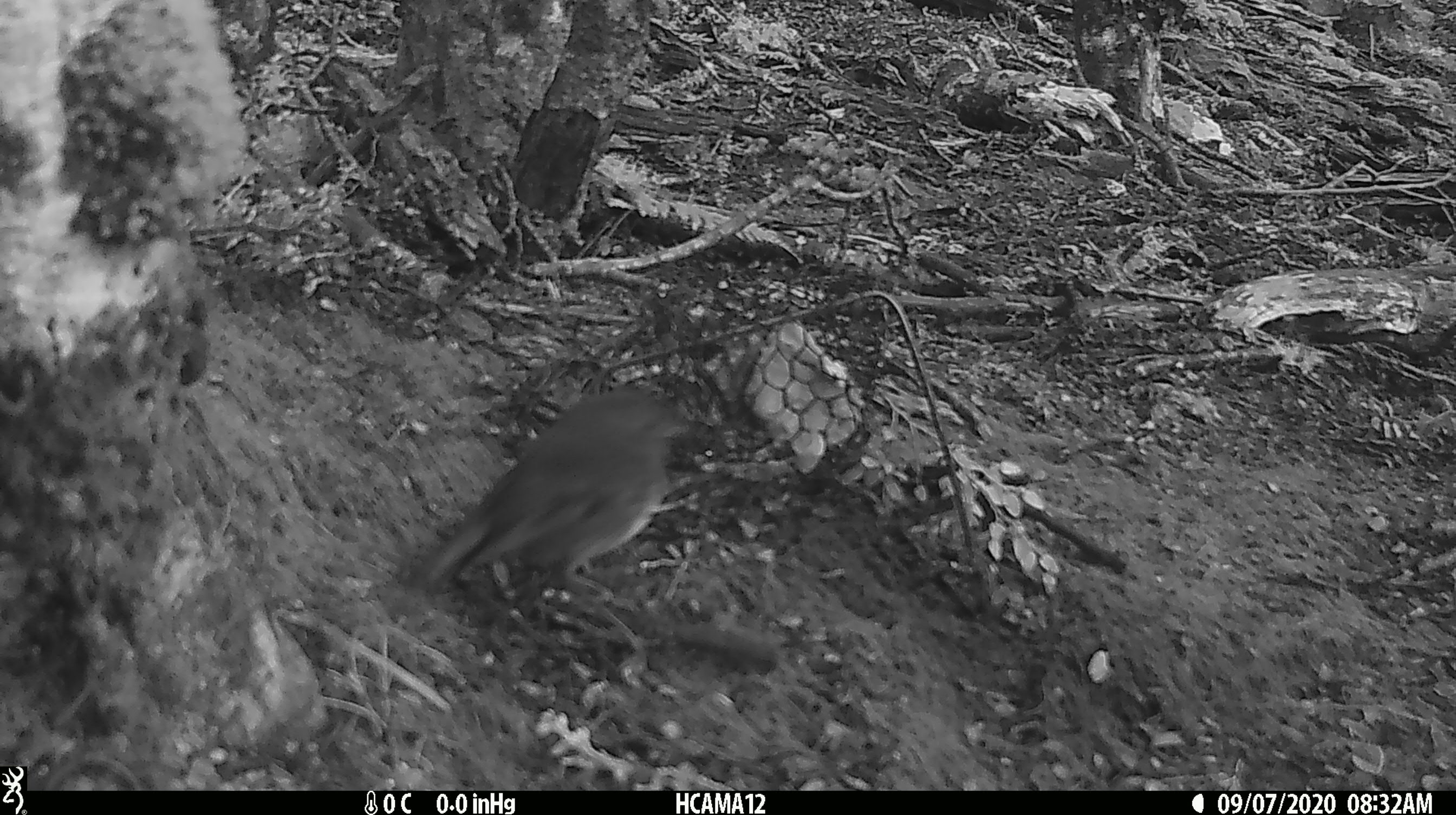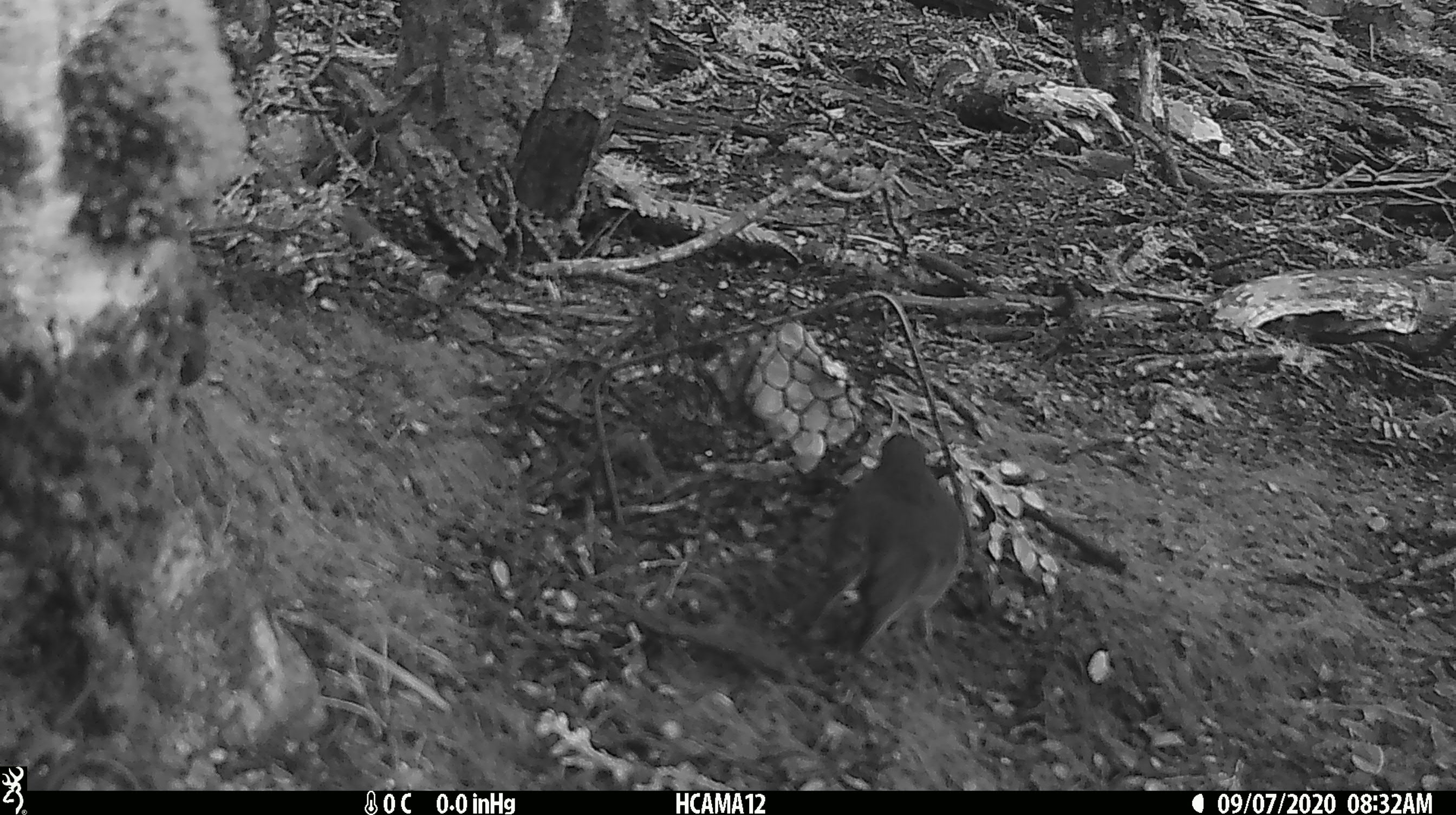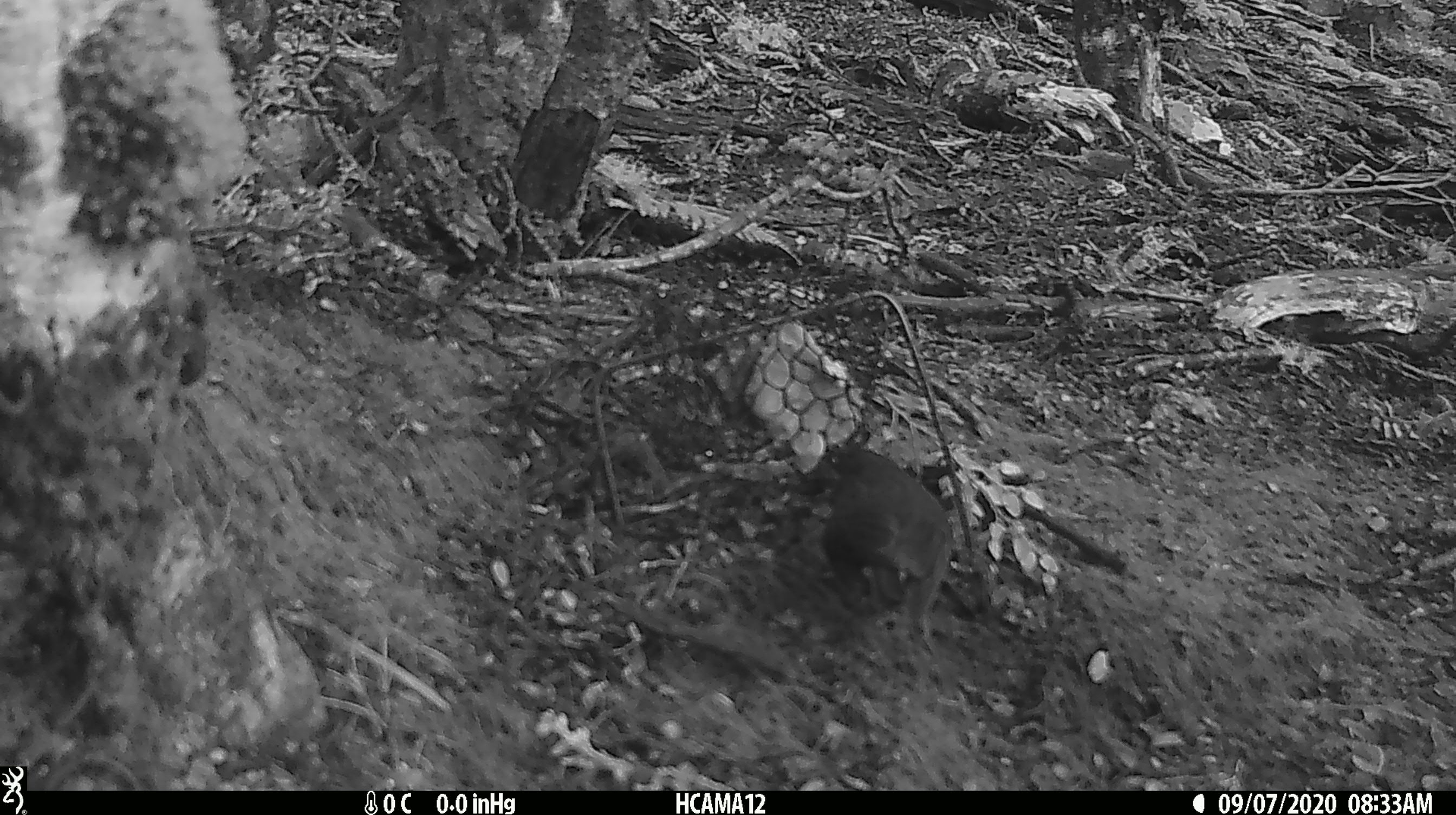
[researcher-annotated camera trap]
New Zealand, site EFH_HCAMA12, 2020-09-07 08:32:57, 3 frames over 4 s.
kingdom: Animalia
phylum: Chordata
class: Aves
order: Passeriformes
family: Petroicidae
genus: Petroica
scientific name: Petroica australis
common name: new zealand robin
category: robin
Robin (new zealand robin) (Petroica australis).